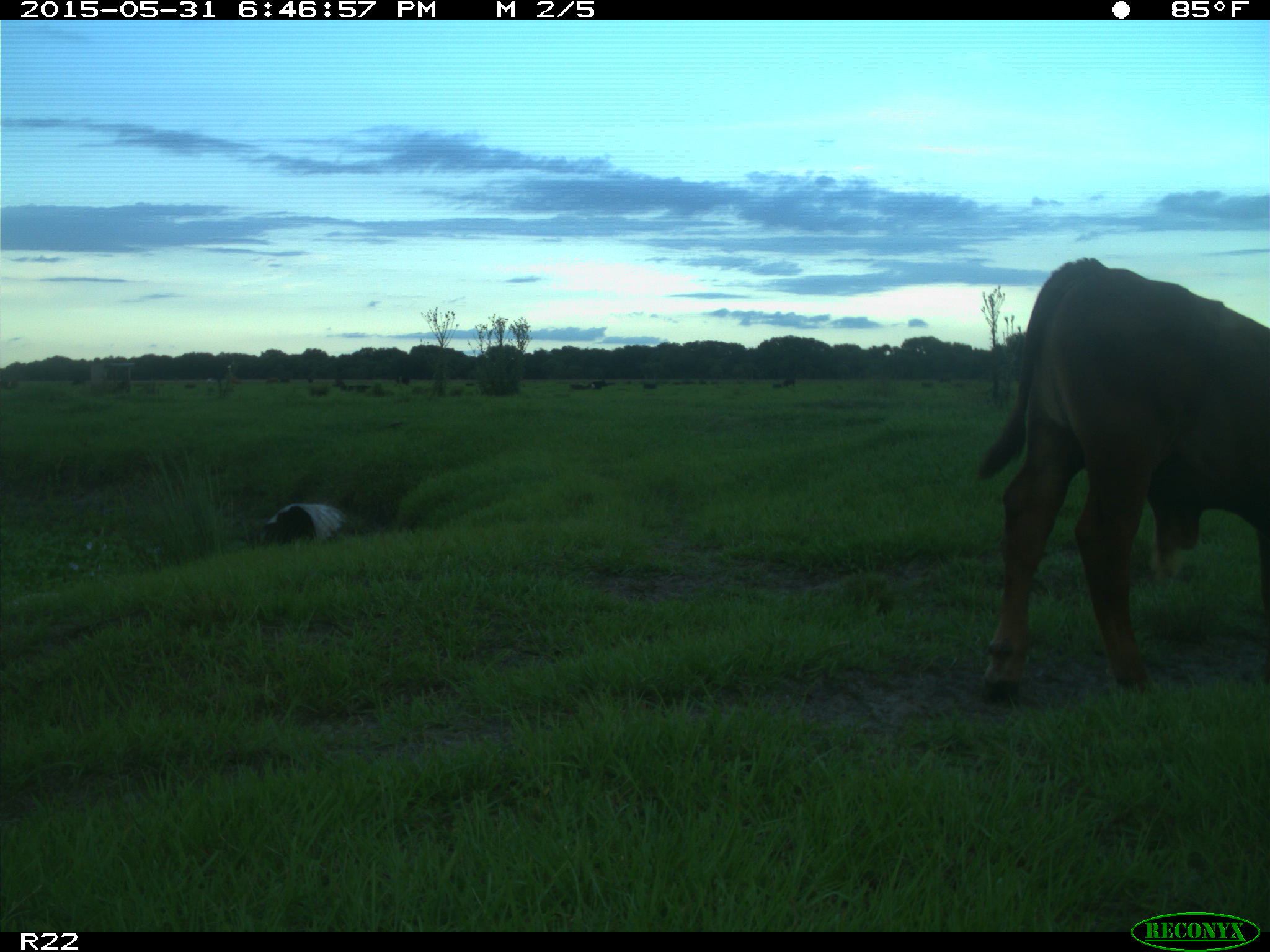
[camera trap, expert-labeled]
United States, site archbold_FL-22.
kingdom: Animalia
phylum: Chordata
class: Mammalia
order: Artiodactyla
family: Bovidae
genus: Bos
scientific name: Bos taurus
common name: domestic cow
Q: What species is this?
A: Bos taurus (domestic cow).